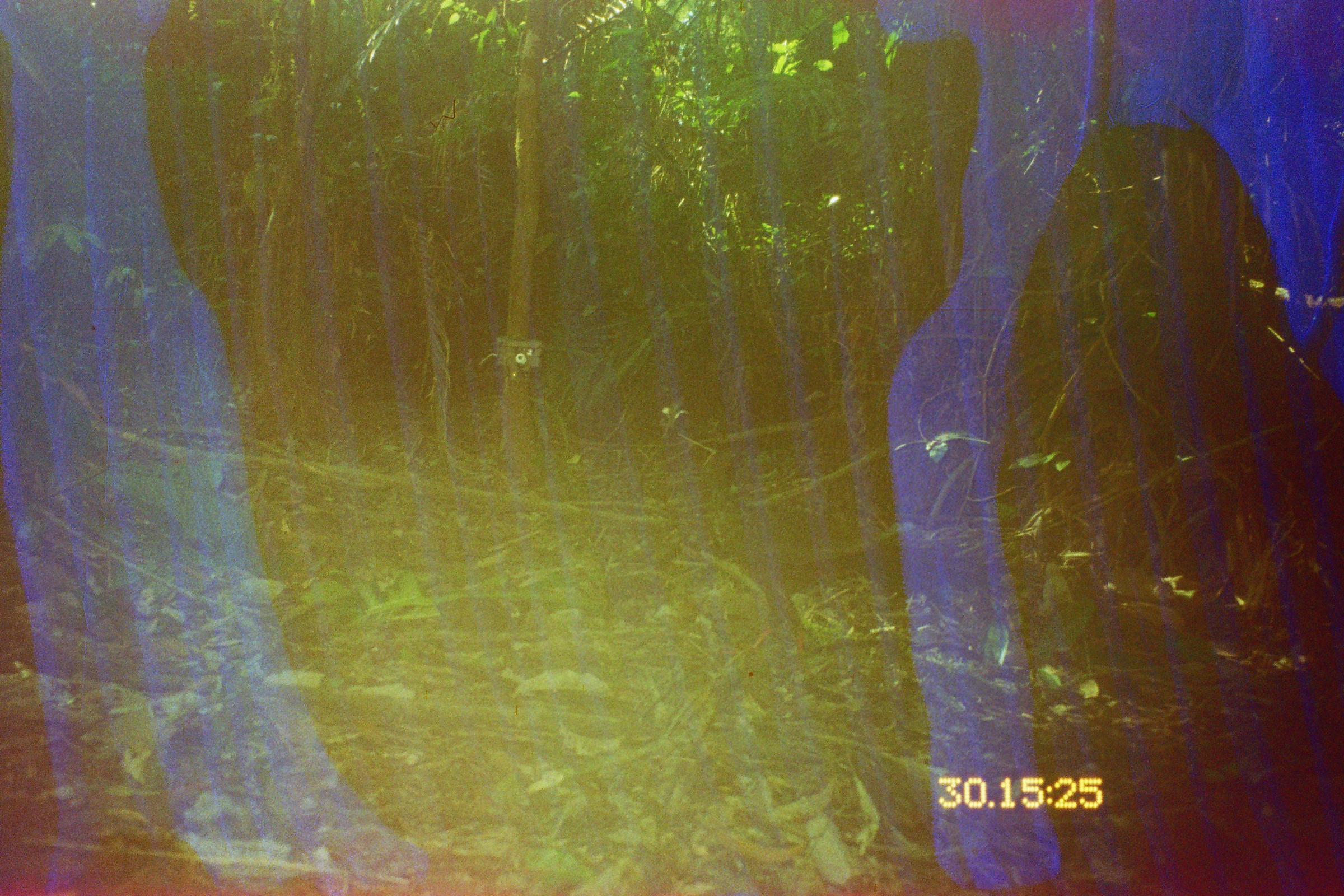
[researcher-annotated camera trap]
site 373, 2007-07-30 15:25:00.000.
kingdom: Animalia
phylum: Chordata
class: Aves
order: Galliformes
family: Cracidae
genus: Penelope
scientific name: Penelope jacquacu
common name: spix's guan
Penelope jacquacu (spix's guan).